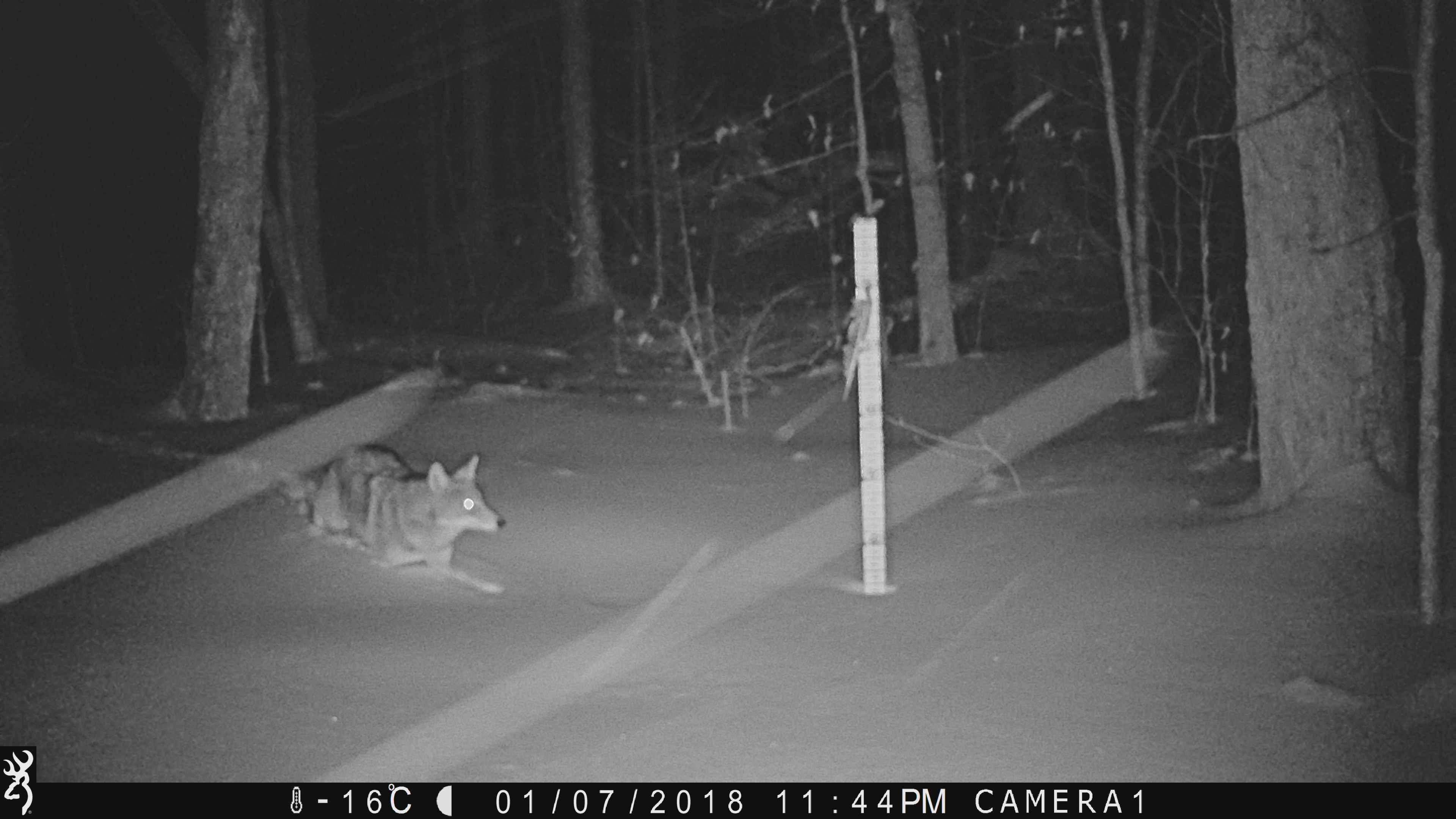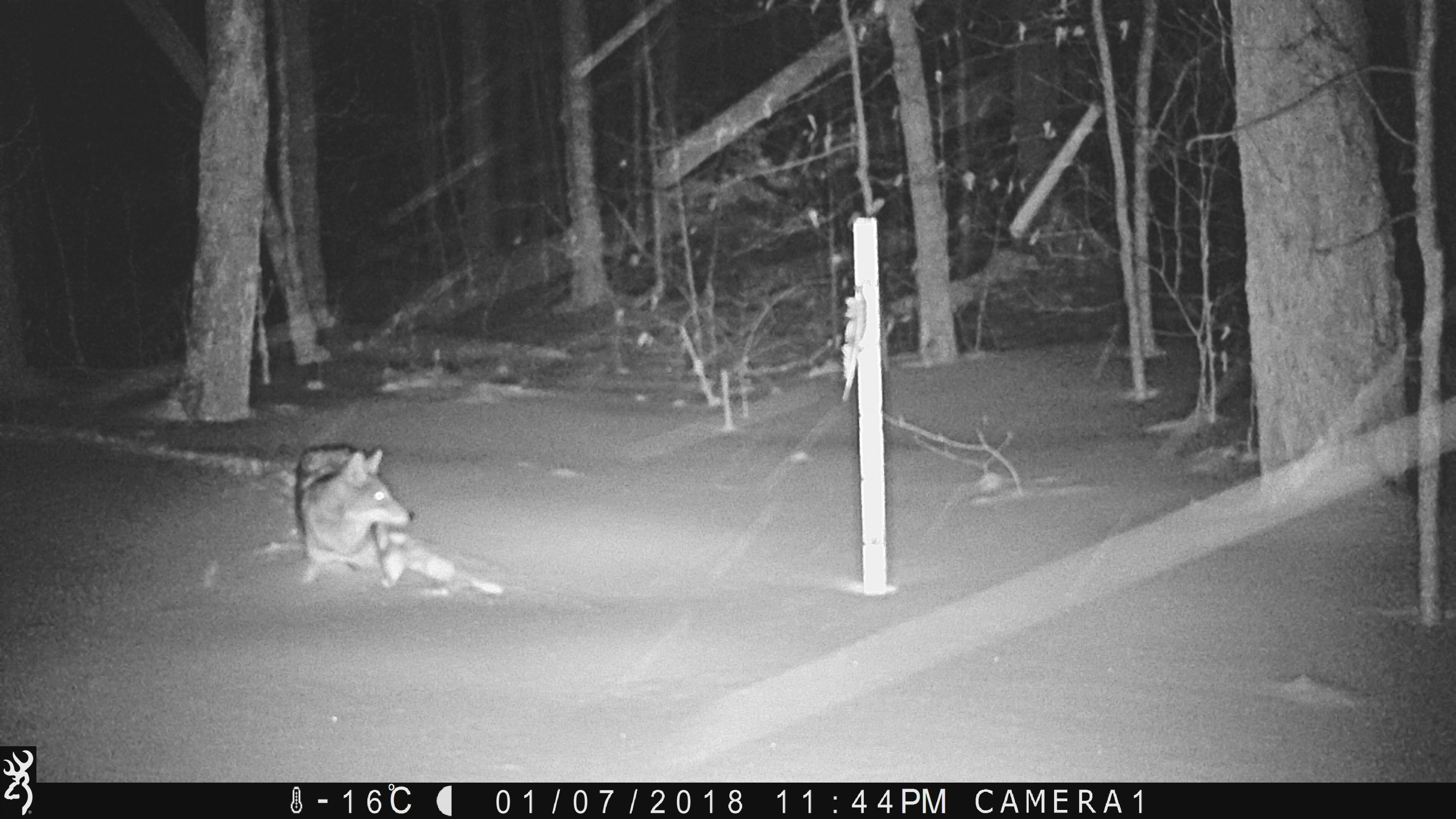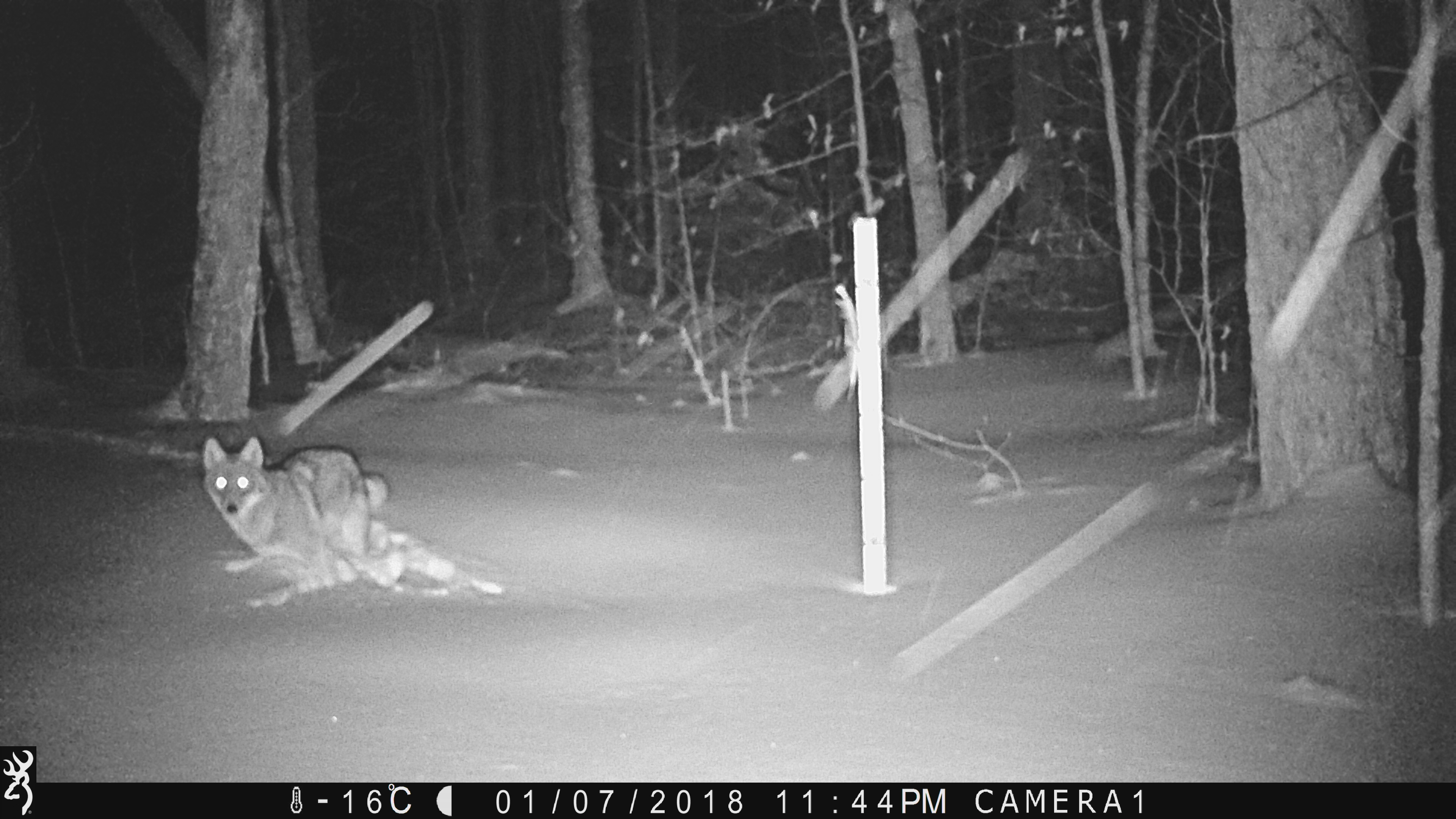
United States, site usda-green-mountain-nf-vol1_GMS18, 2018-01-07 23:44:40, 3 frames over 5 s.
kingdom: Animalia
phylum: Chordata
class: Mammalia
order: Carnivora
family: Canidae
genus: Canis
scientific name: Canis latrans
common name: coyote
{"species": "coyote (Canis latrans)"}